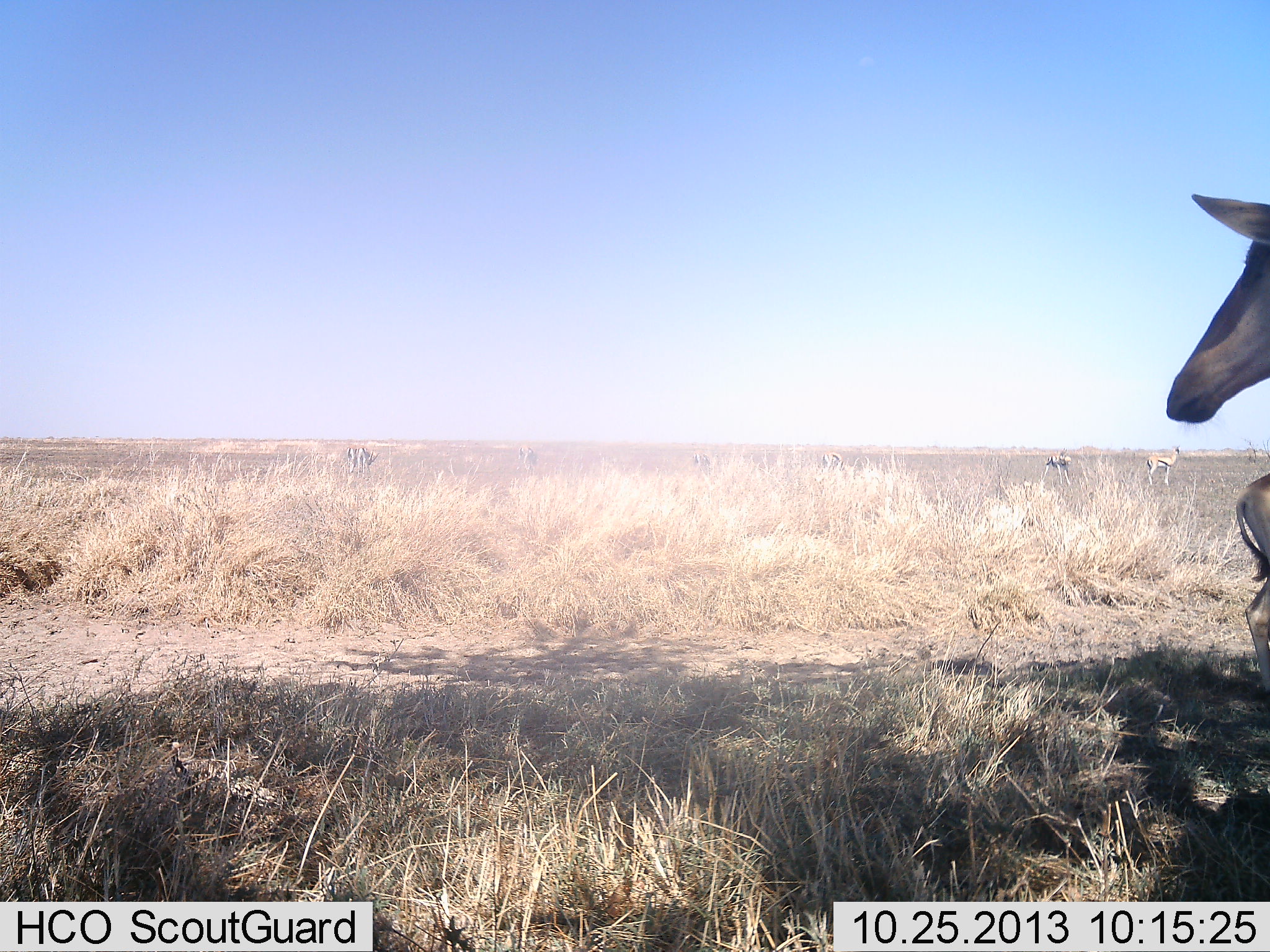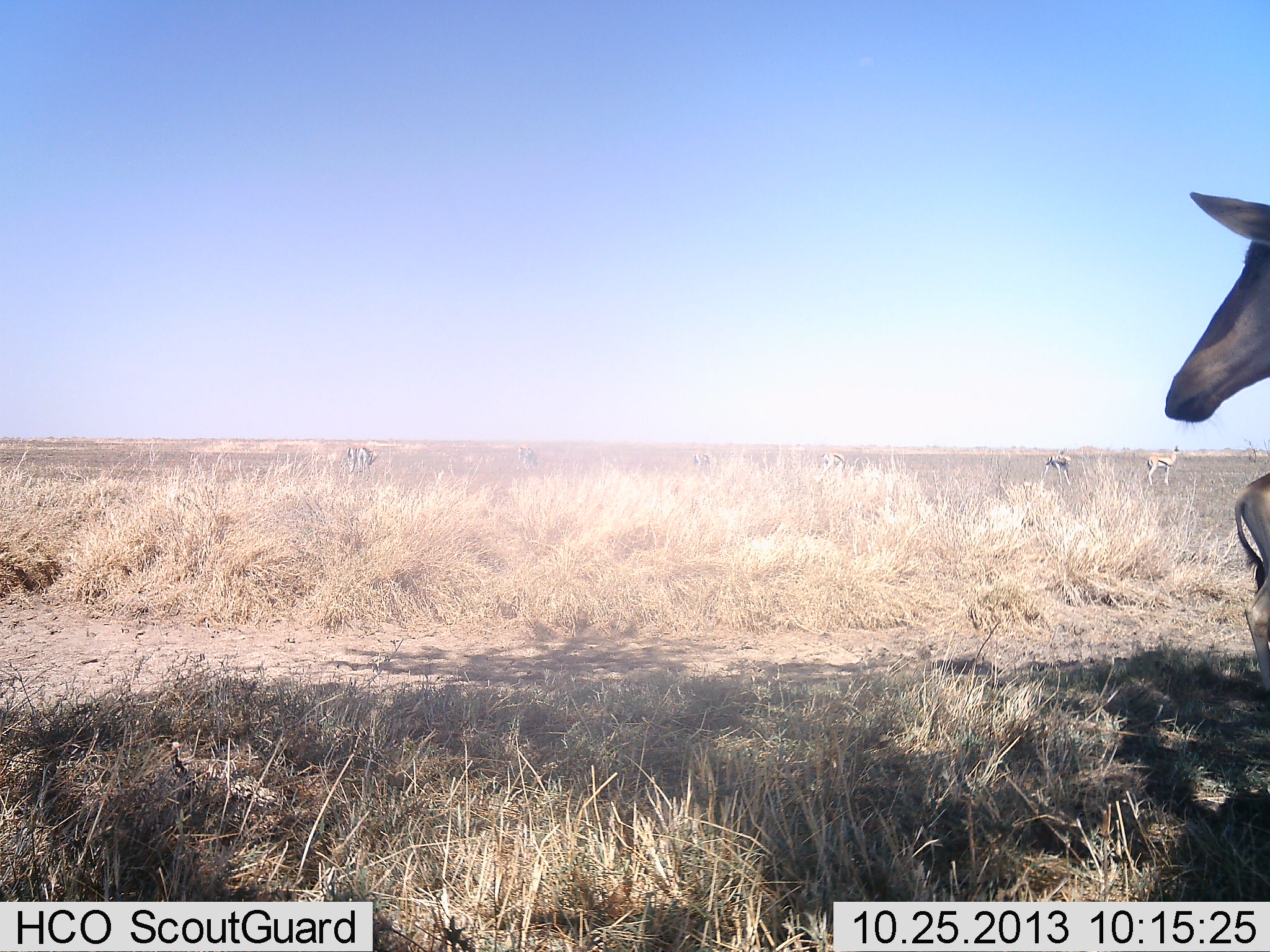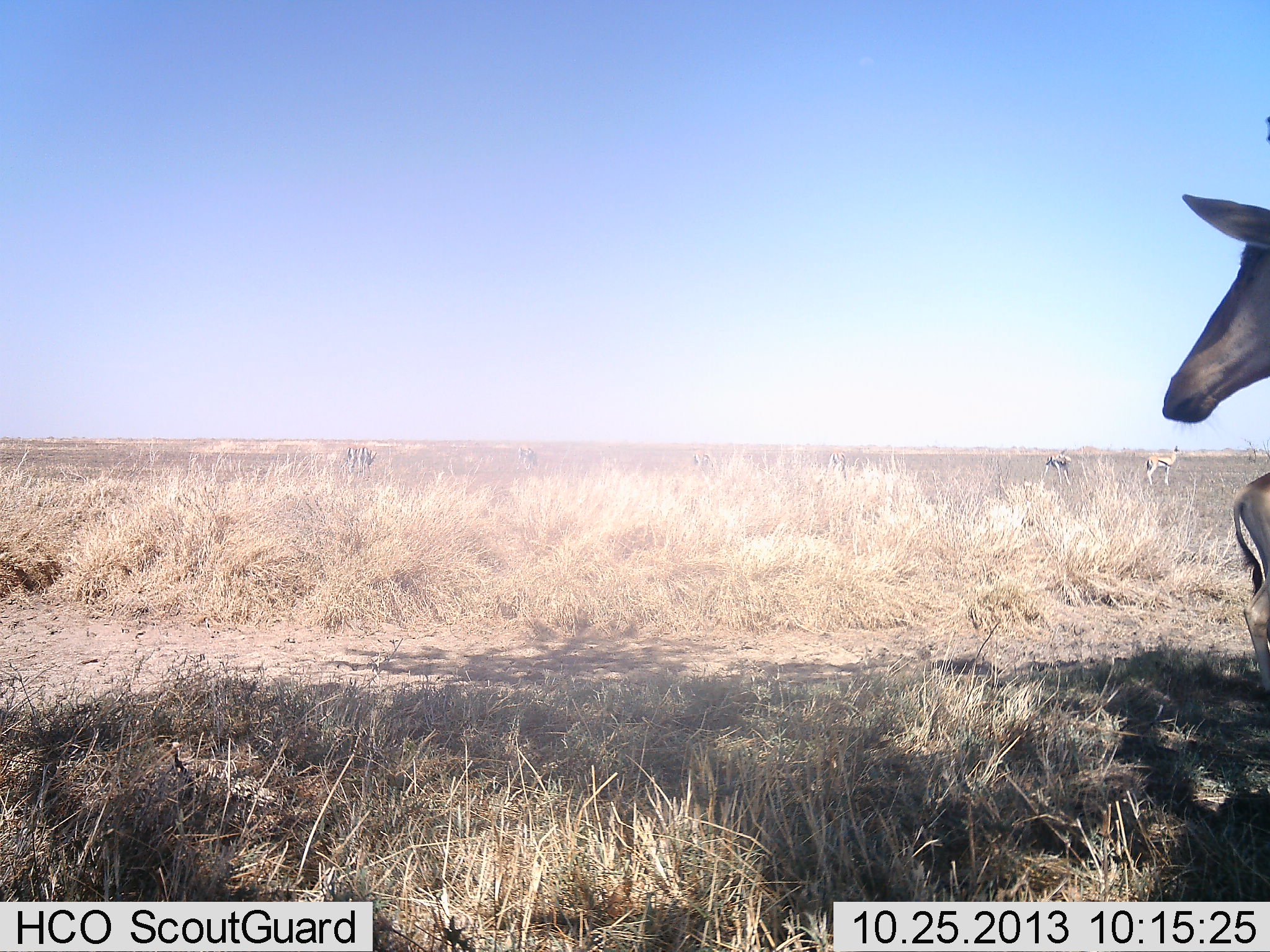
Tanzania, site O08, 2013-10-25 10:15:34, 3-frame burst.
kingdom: Animalia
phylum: Chordata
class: Mammalia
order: Artiodactyla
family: Bovidae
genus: Alcelaphus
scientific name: Alcelaphus buselaphus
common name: hartebeest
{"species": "hartebeest (Alcelaphus buselaphus)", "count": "2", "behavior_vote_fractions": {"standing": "100%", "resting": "0%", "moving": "0%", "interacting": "0%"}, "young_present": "29%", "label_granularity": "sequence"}